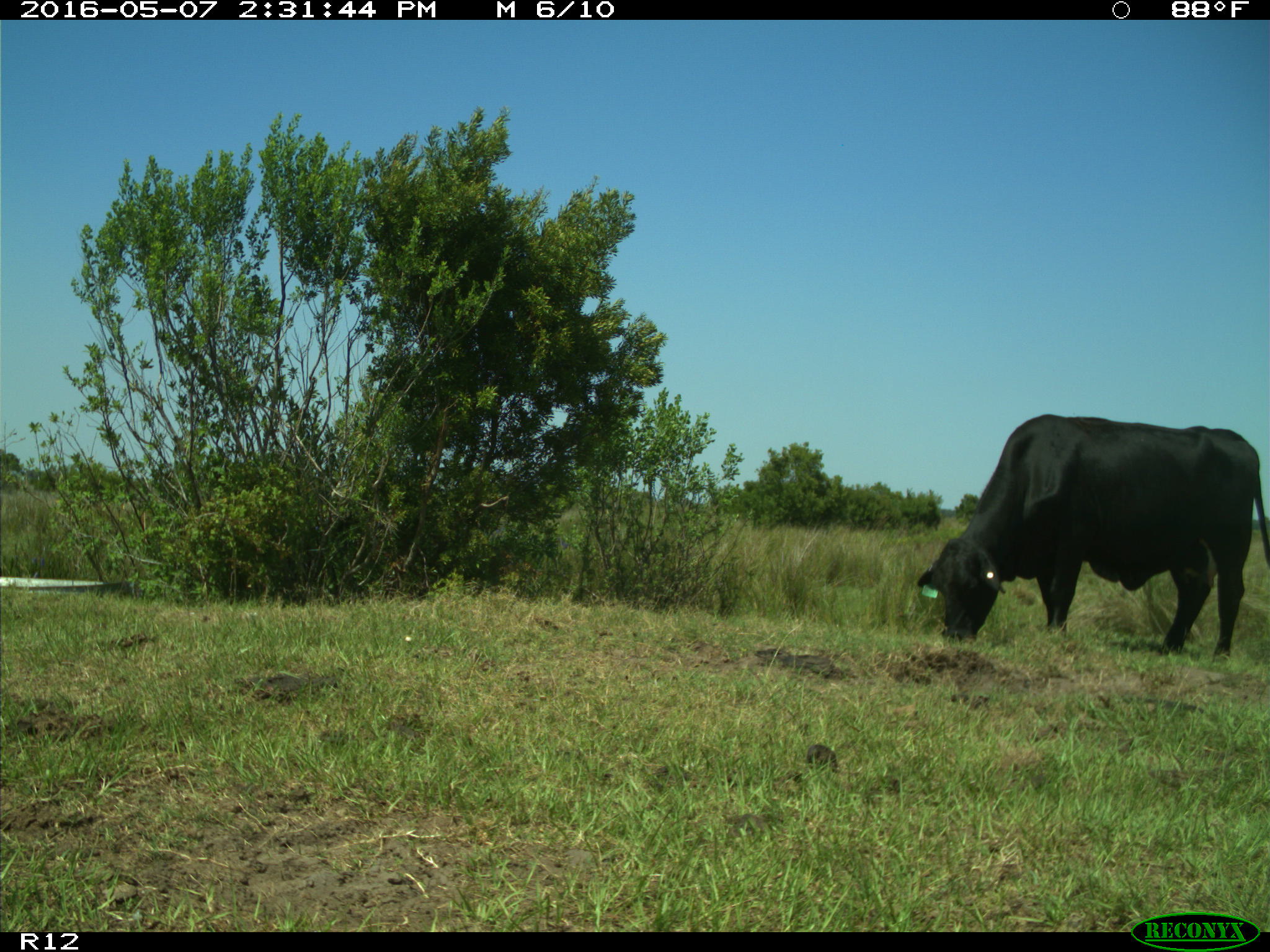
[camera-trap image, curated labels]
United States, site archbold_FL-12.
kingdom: Animalia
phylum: Chordata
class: Mammalia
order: Artiodactyla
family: Bovidae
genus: Bos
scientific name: Bos taurus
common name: domestic cow